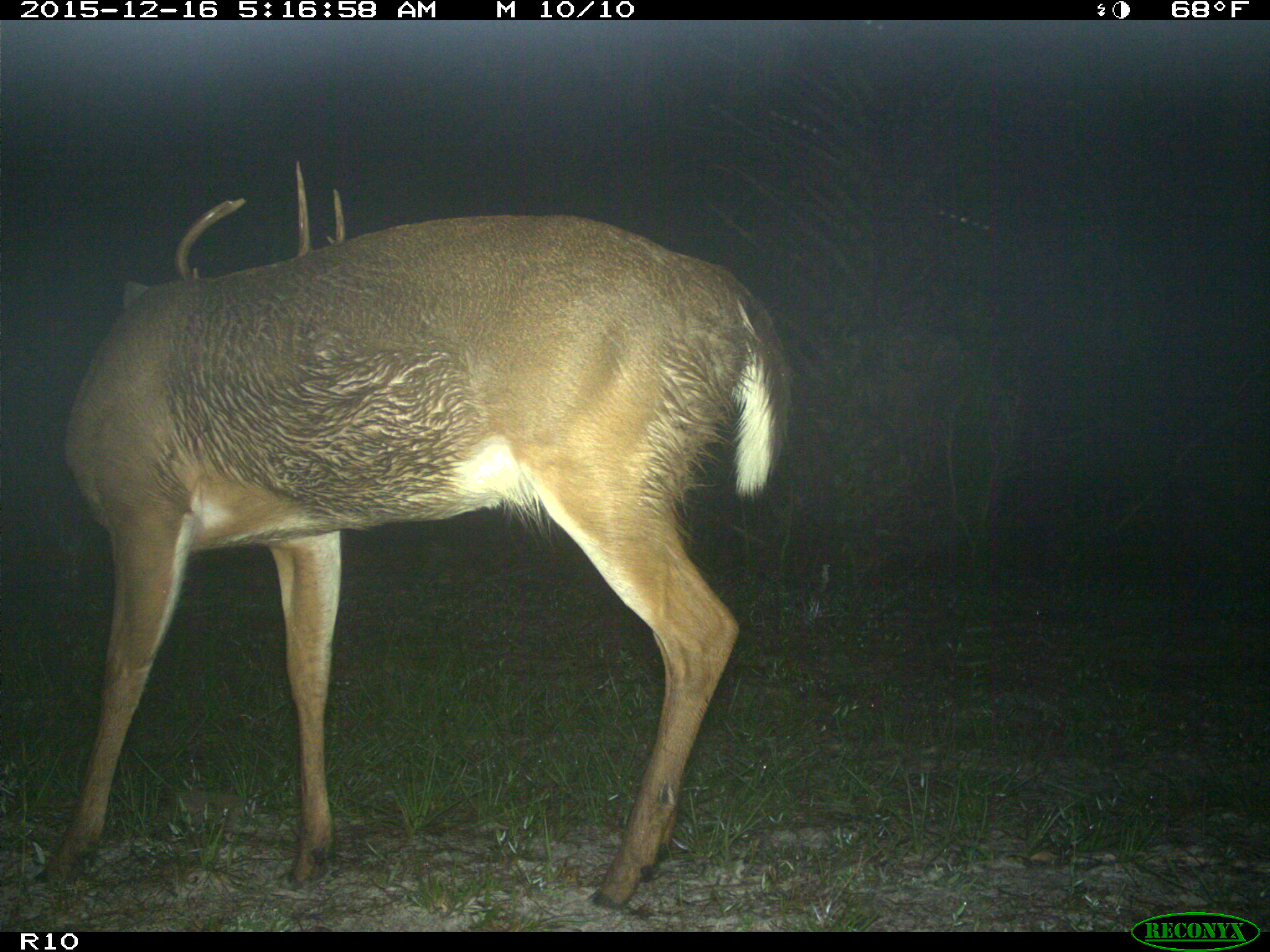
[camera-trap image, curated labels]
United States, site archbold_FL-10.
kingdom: Animalia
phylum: Chordata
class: Mammalia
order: Artiodactyla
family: Cervidae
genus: Odocoileus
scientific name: Odocoileus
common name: deer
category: unidentified deer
Unidentified deer (deer) (Odocoileus).